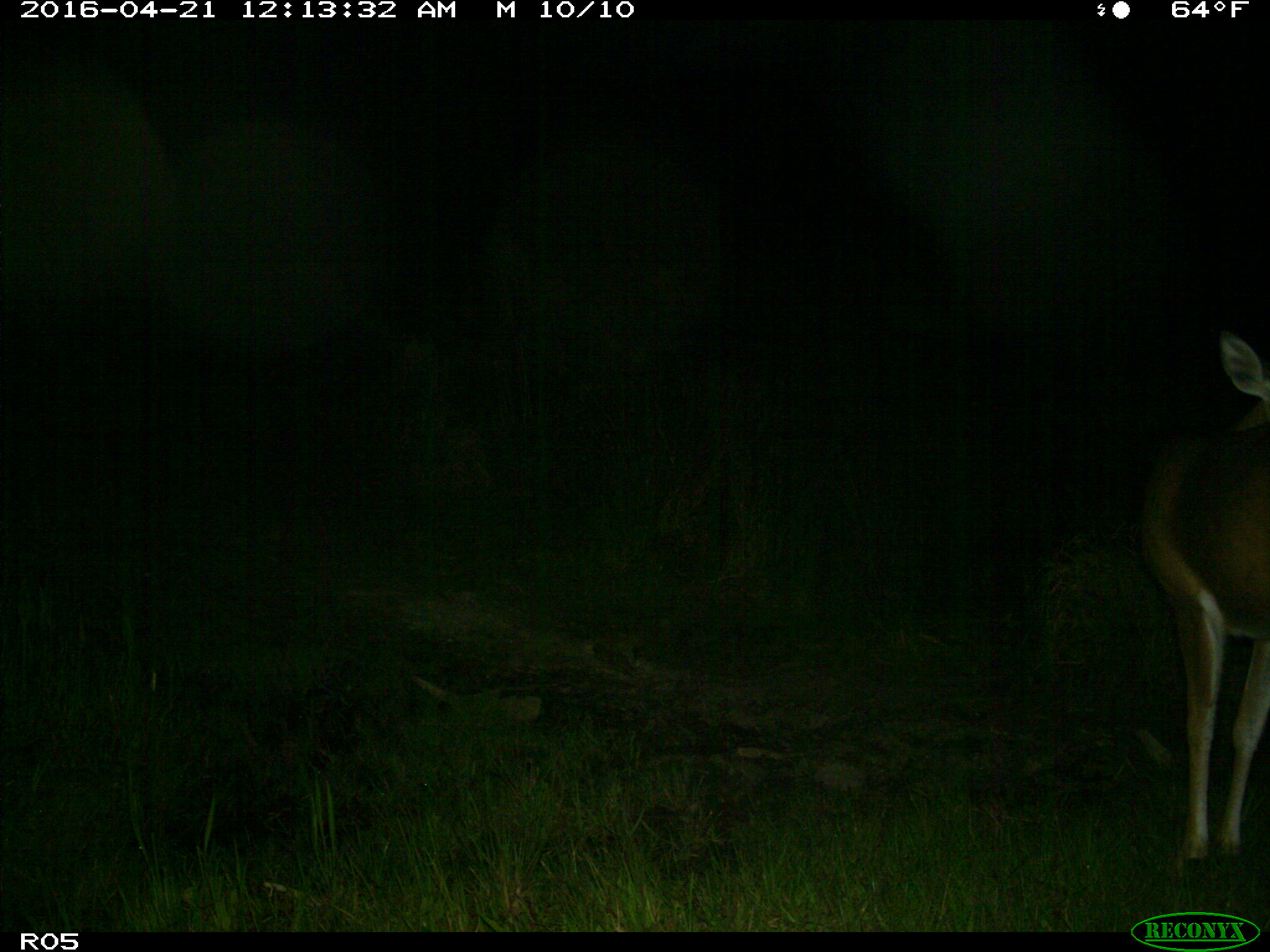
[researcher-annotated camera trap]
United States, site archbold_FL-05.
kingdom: Animalia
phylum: Chordata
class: Mammalia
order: Artiodactyla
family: Cervidae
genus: Odocoileus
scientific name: Odocoileus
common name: deer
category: unidentified deer